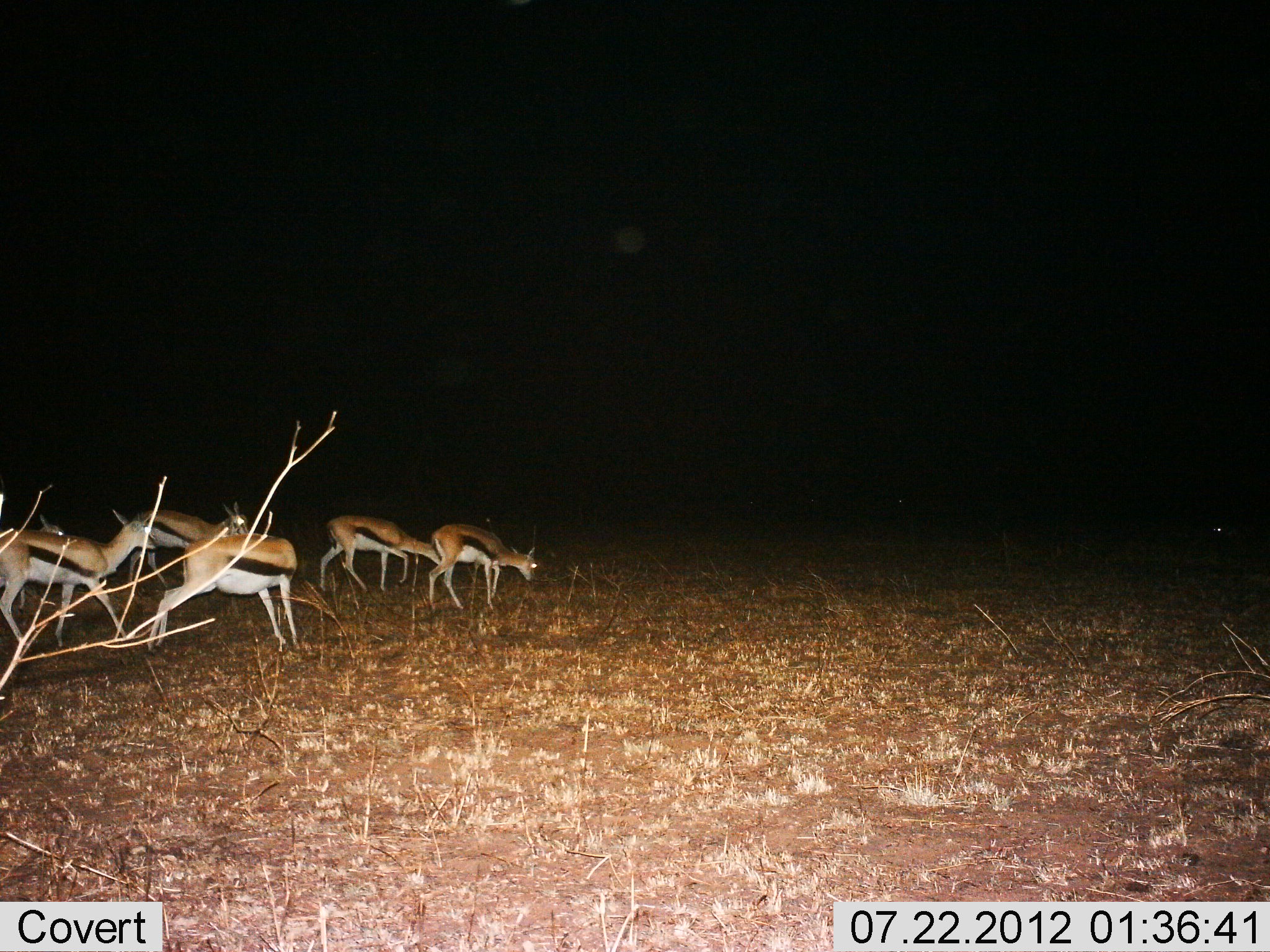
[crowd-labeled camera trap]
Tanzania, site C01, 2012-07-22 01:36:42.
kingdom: Animalia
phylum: Chordata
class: Mammalia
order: Artiodactyla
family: Bovidae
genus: Eudorcas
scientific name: Eudorcas thomsonii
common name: thomson's gazelle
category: gazellethomsons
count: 6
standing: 50%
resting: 0%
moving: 30%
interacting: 10%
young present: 0%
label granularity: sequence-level